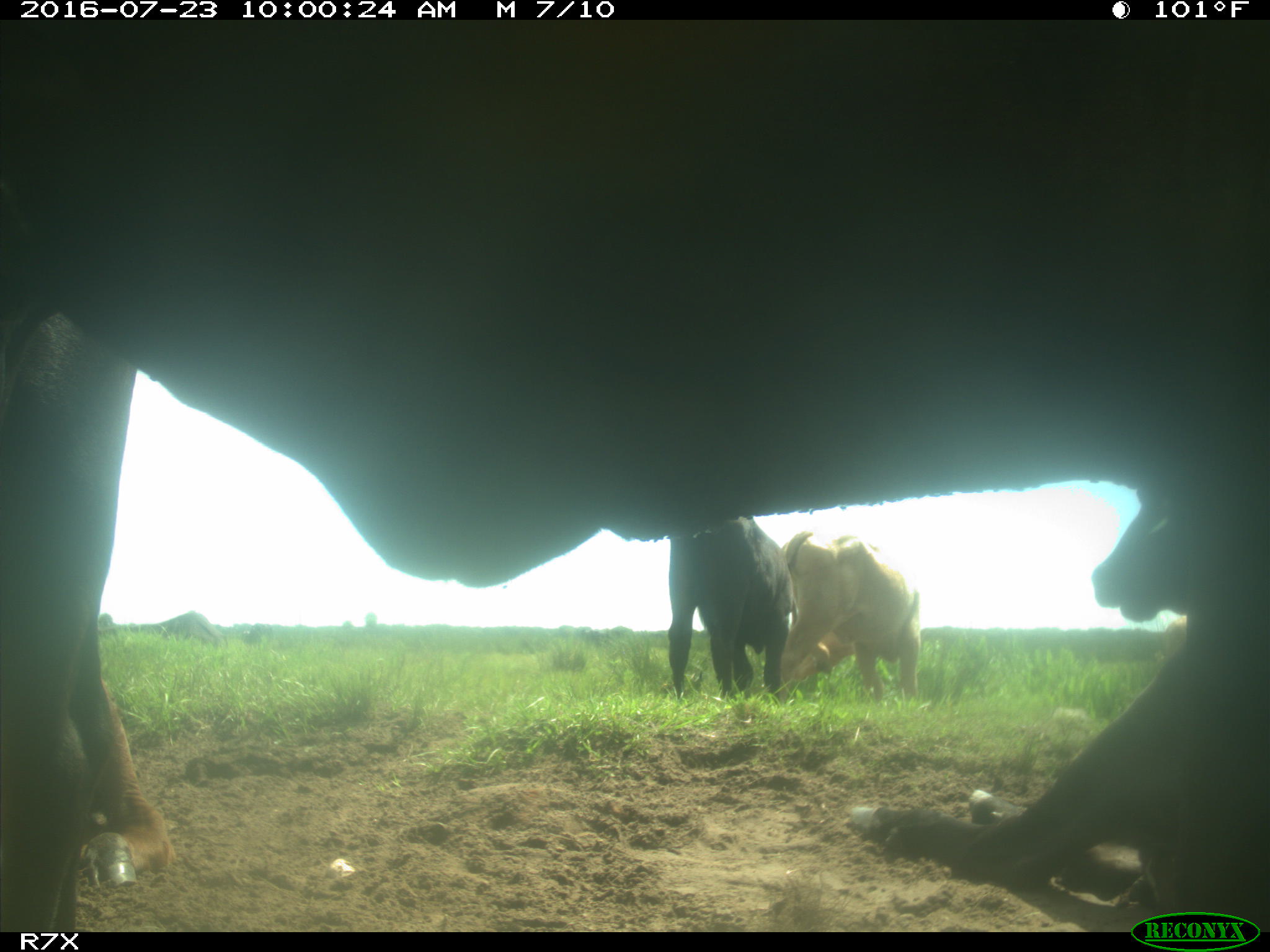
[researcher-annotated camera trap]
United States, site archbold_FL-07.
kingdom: Animalia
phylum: Chordata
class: Mammalia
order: Artiodactyla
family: Bovidae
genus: Bos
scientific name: Bos taurus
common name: domestic cow